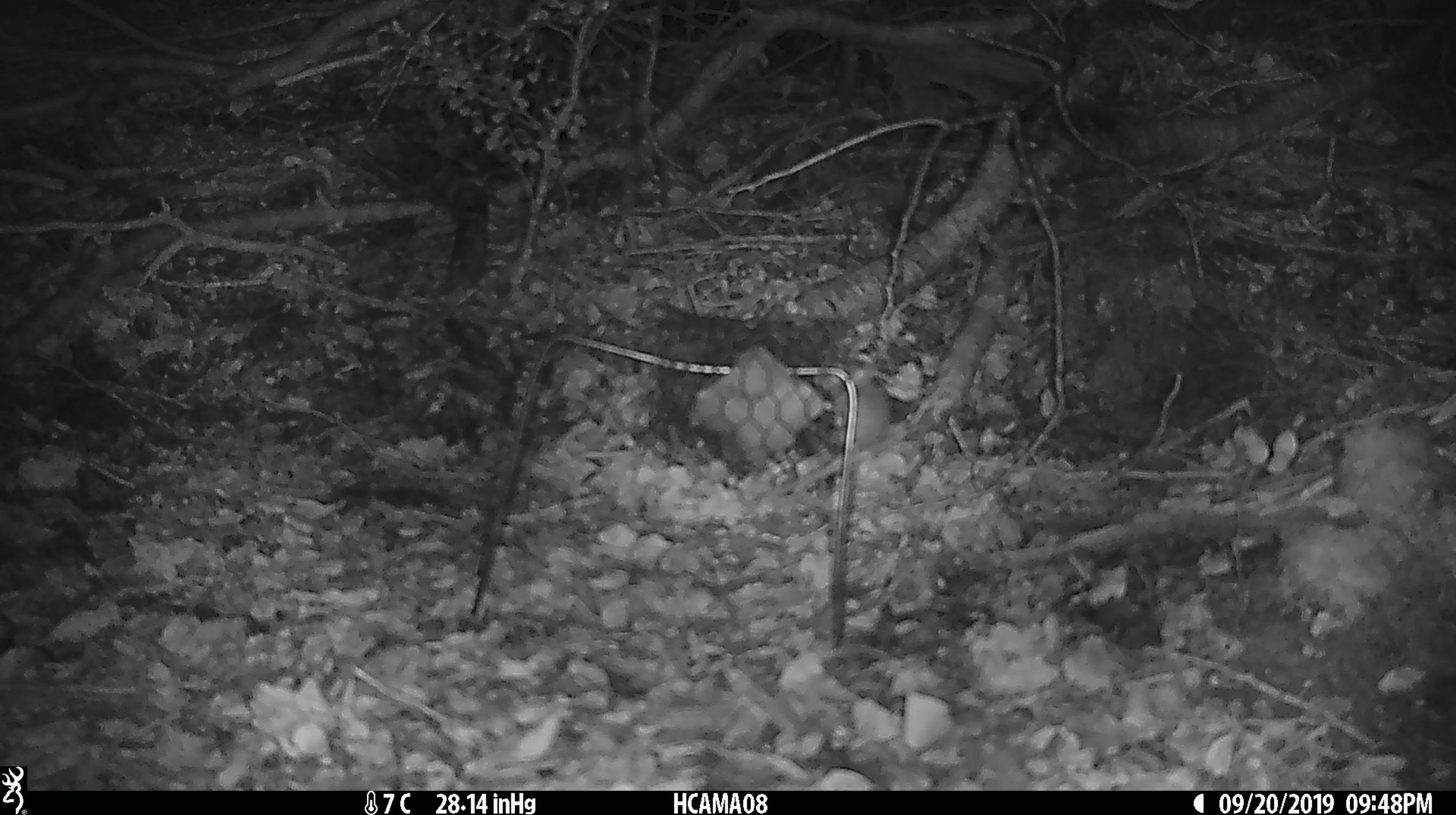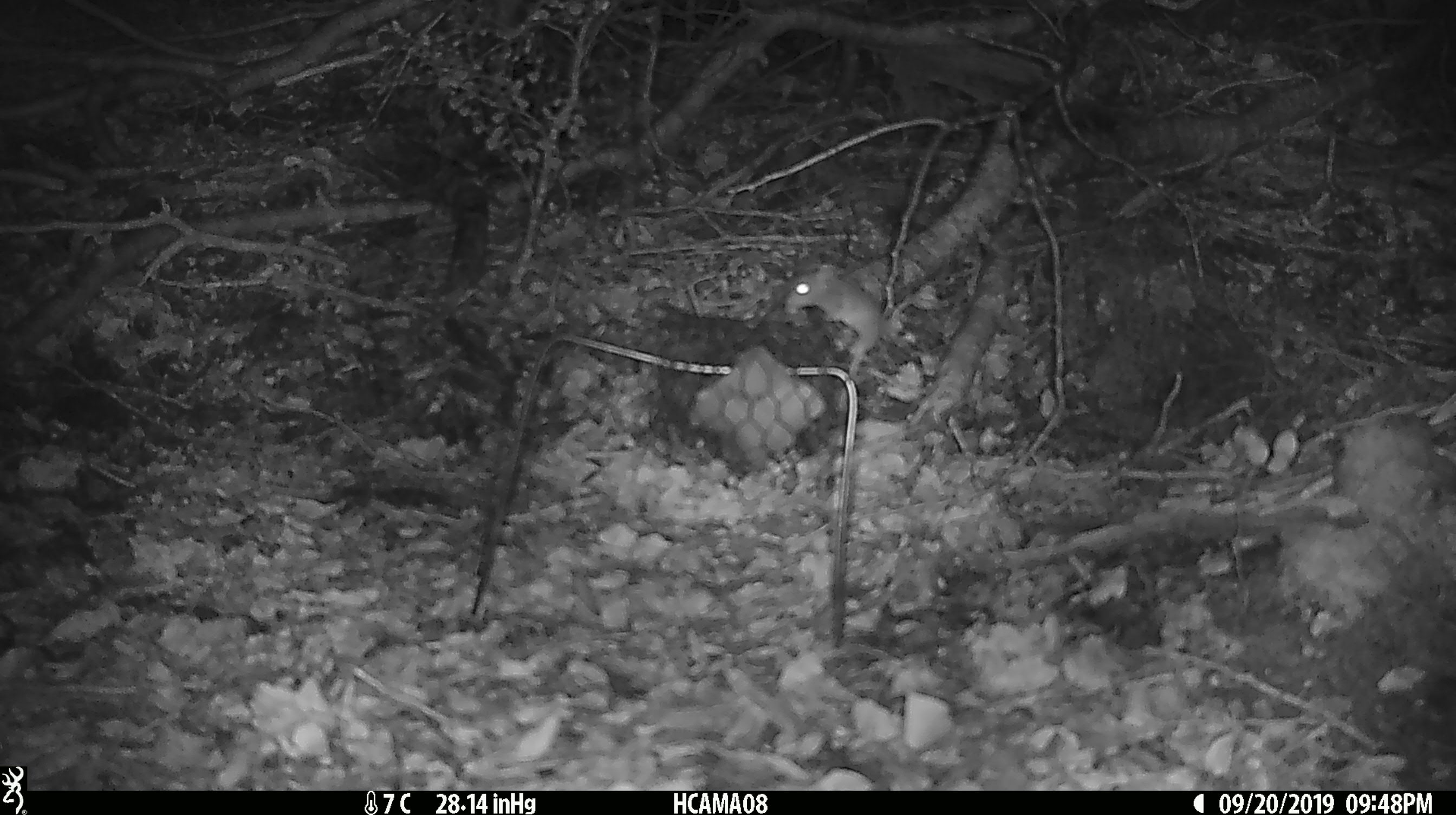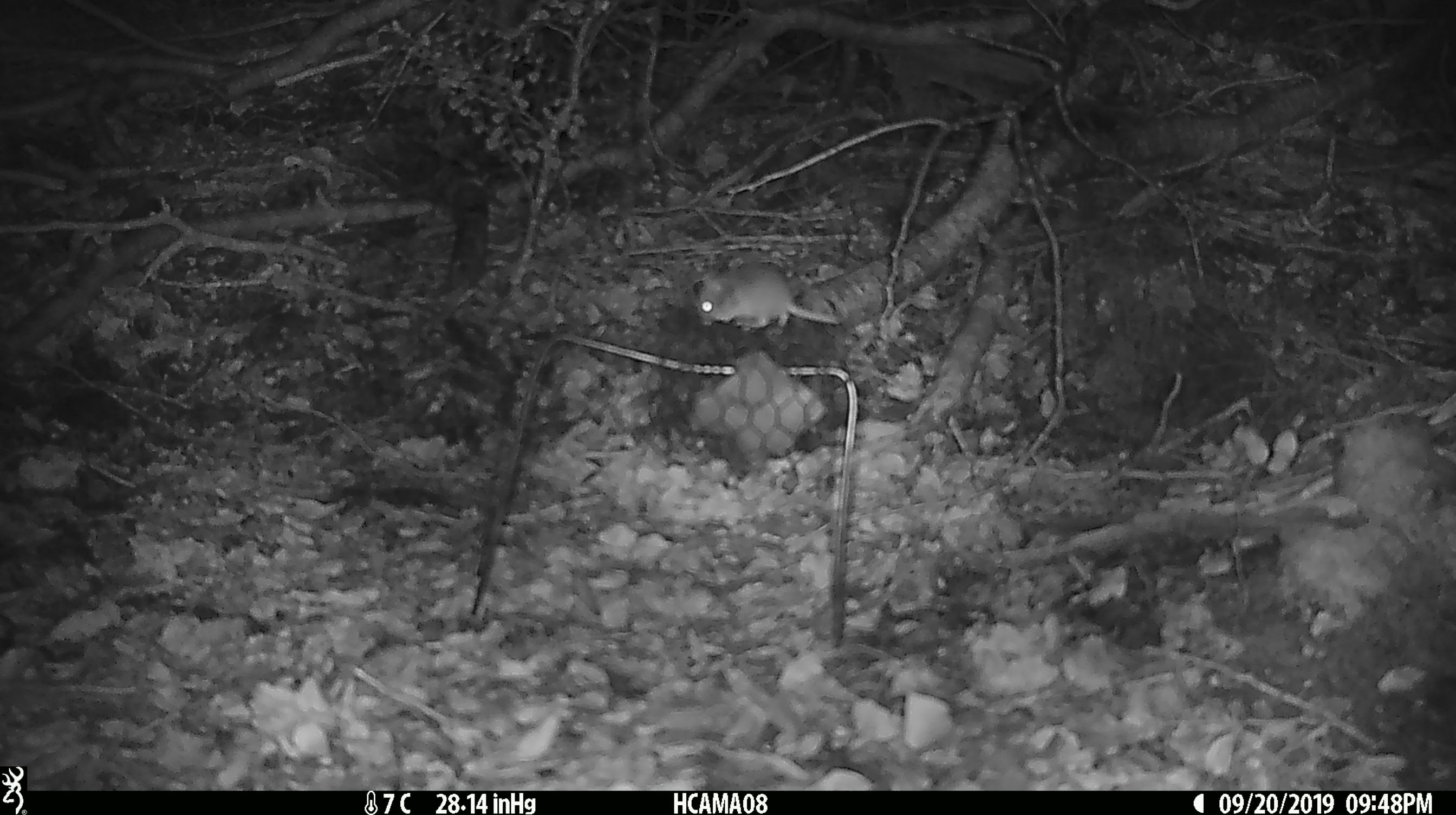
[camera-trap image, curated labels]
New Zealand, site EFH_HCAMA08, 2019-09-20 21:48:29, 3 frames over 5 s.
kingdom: Animalia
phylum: Chordata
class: Mammalia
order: Rodentia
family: Muridae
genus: Mus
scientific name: Mus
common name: mouse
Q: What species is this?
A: Mouse (Mus).